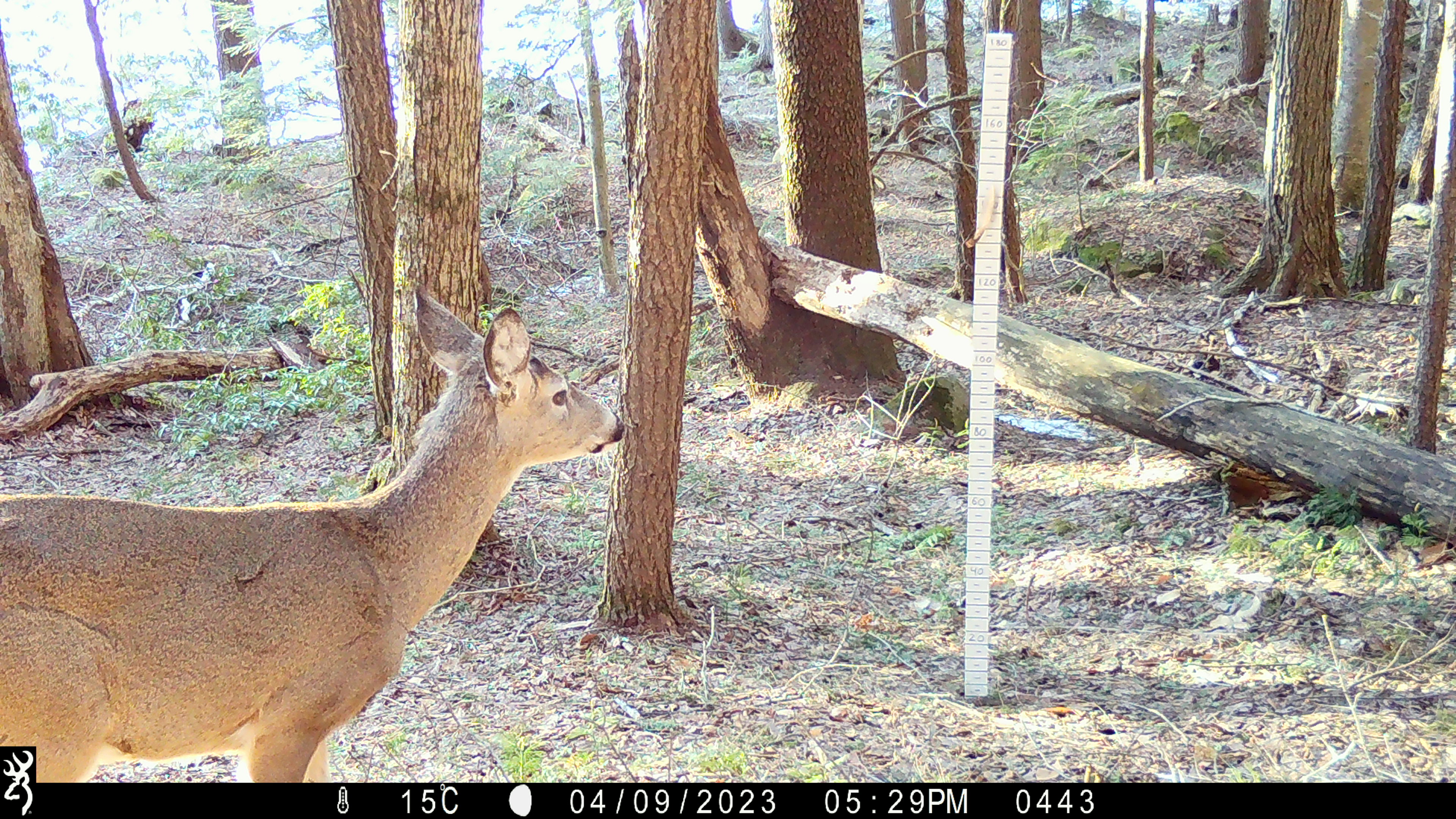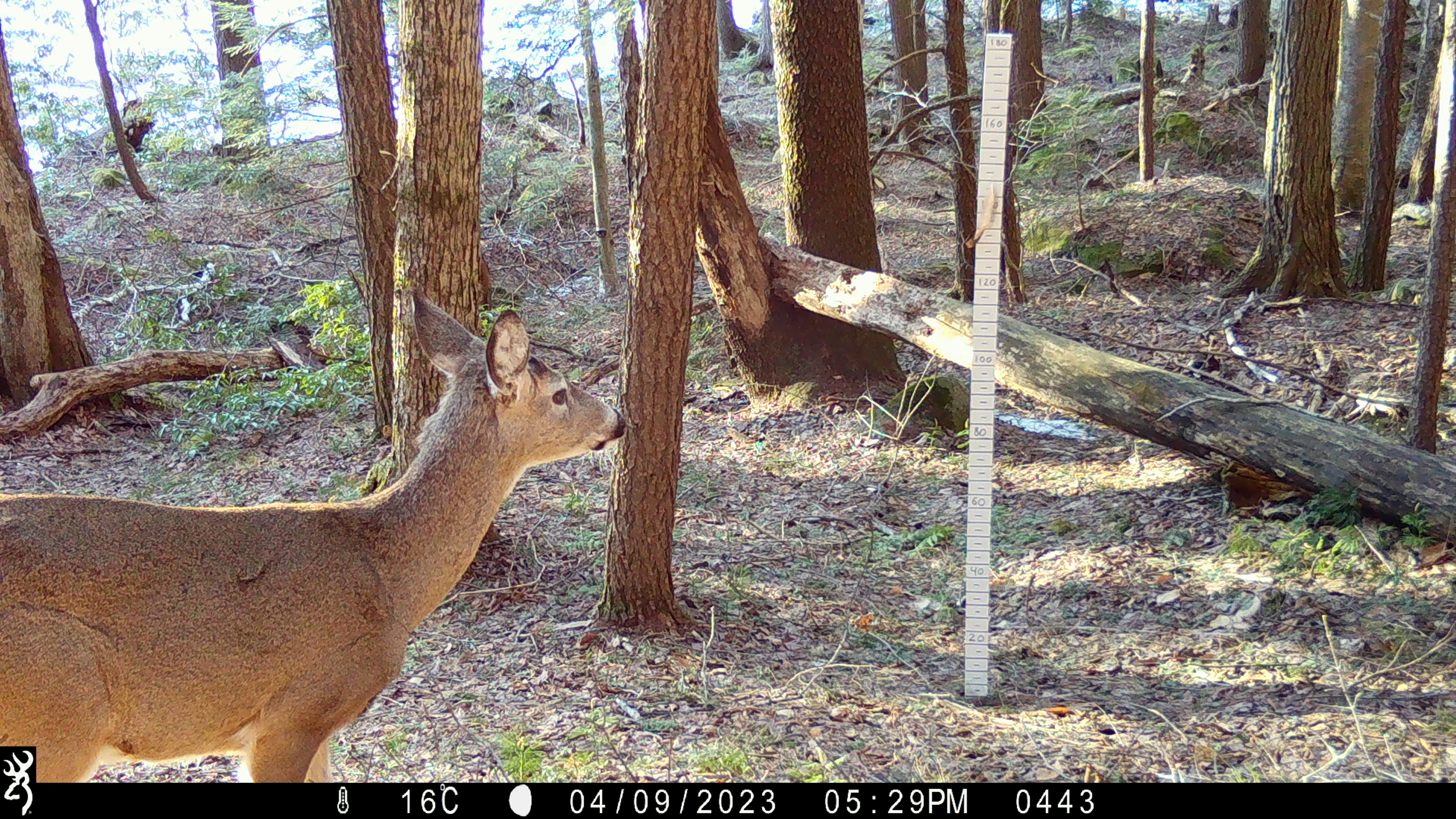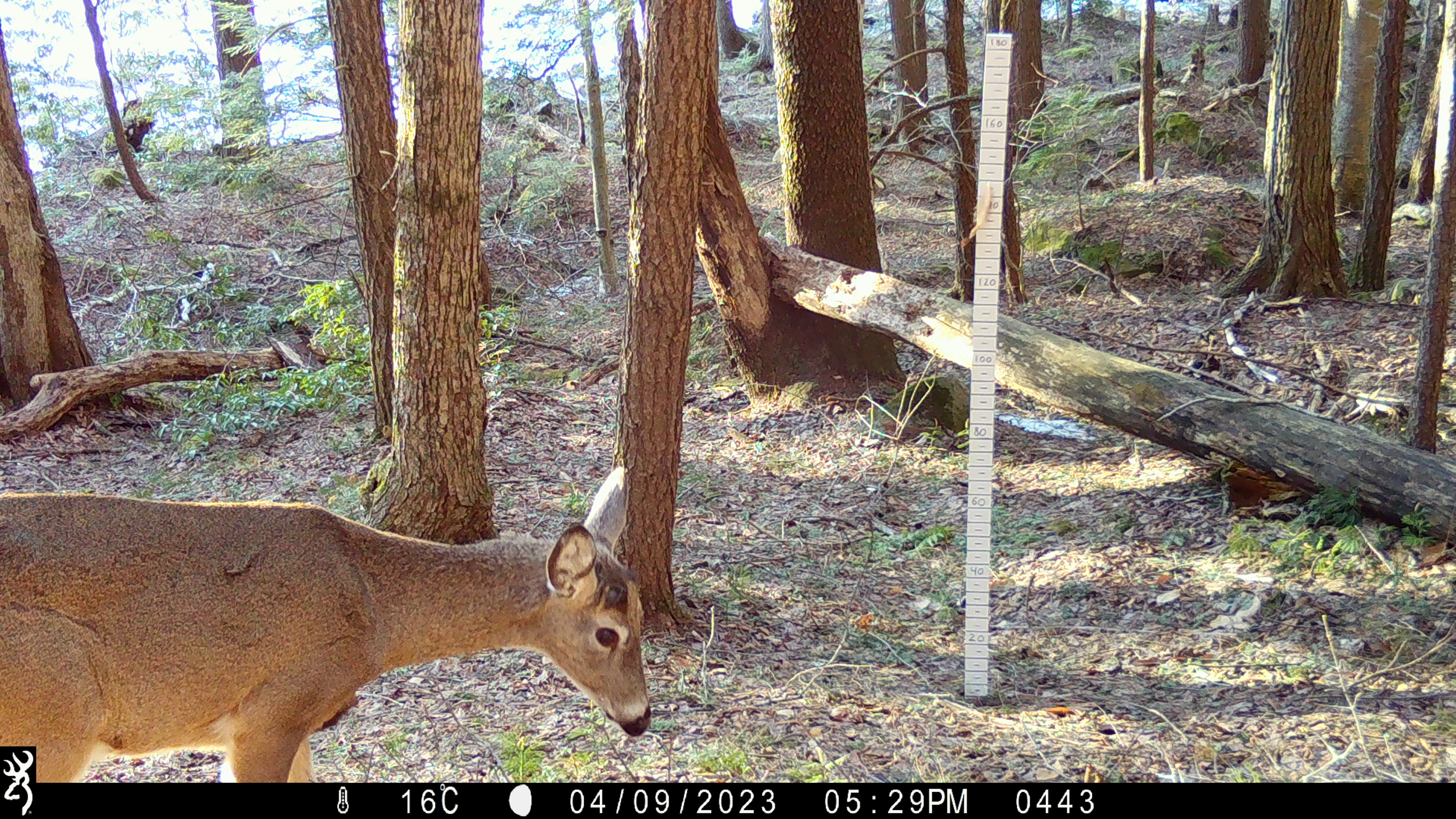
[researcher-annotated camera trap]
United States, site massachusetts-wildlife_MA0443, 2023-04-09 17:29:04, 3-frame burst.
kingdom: Animalia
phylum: Chordata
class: Mammalia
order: Artiodactyla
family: Cervidae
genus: Odocoileus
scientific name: Odocoileus virginianus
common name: white-tailed deer